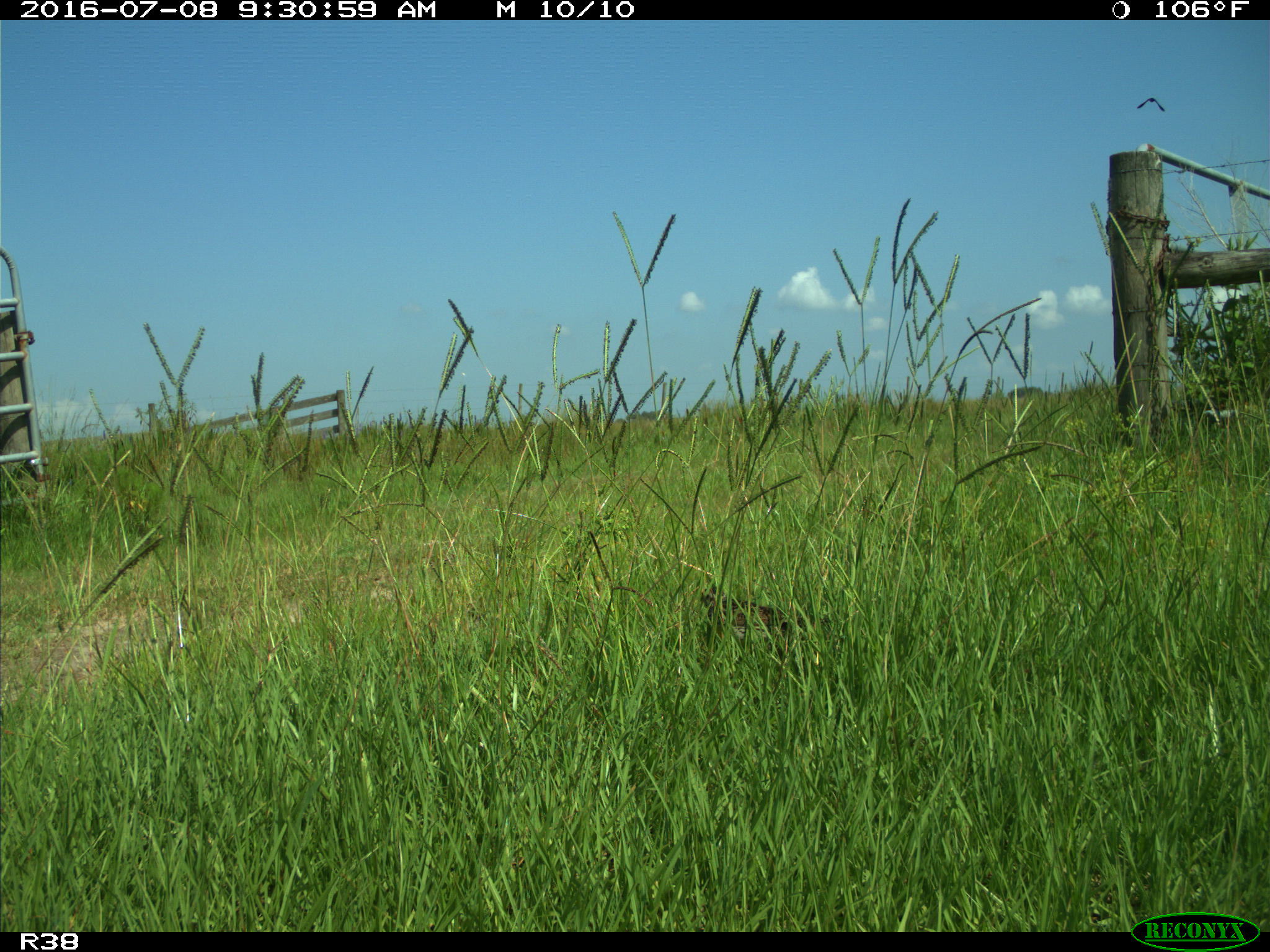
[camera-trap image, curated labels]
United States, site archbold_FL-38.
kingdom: Animalia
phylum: Chordata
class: Aves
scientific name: Aves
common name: birds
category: unidentified bird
Unidentified bird (birds) (Aves).